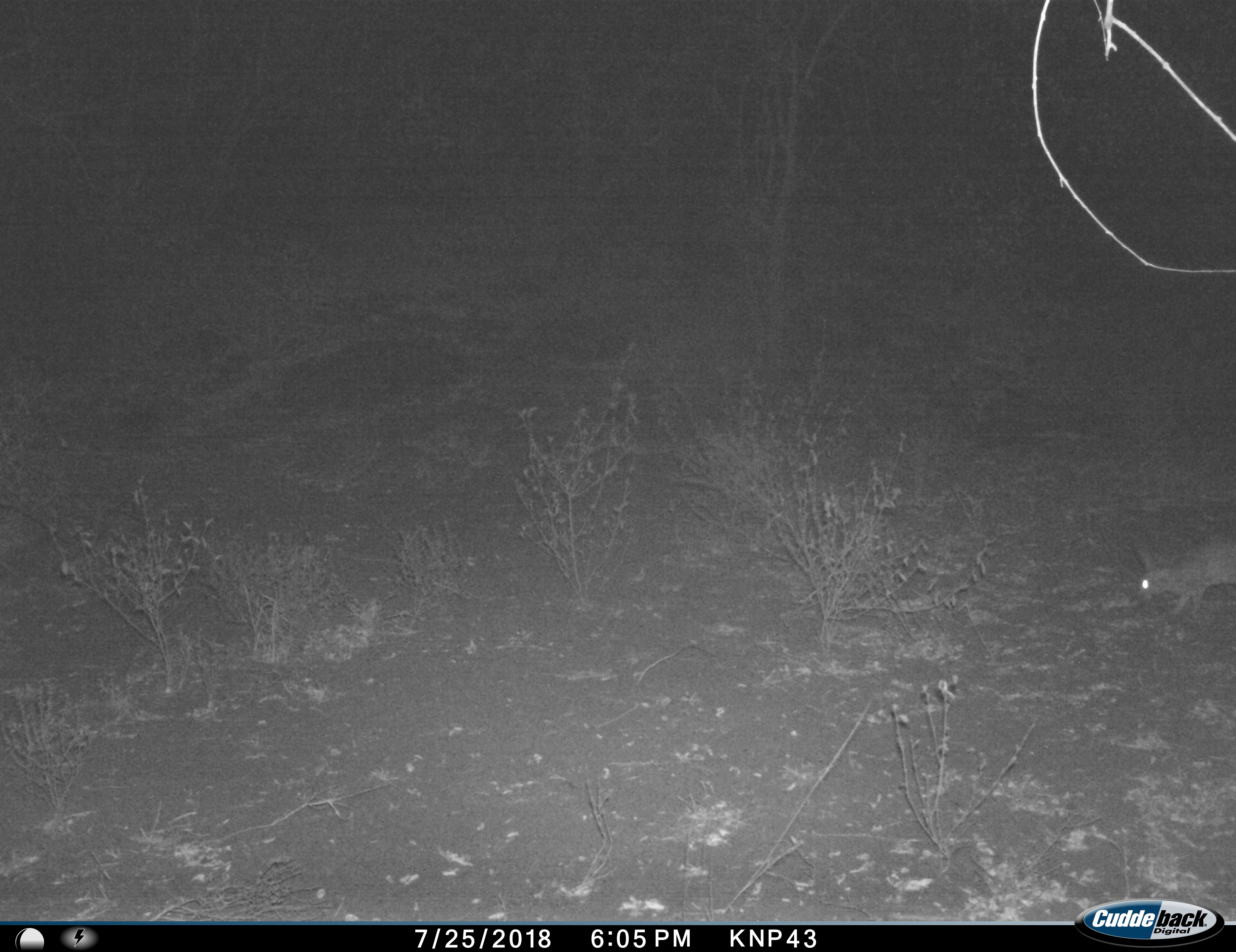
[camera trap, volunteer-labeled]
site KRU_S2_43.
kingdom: Animalia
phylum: Chordata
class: Mammalia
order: Lagomorpha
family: Leporidae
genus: Pronolagus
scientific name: Pronolagus randensis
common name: red rock hare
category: rabbitredrock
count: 1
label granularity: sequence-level